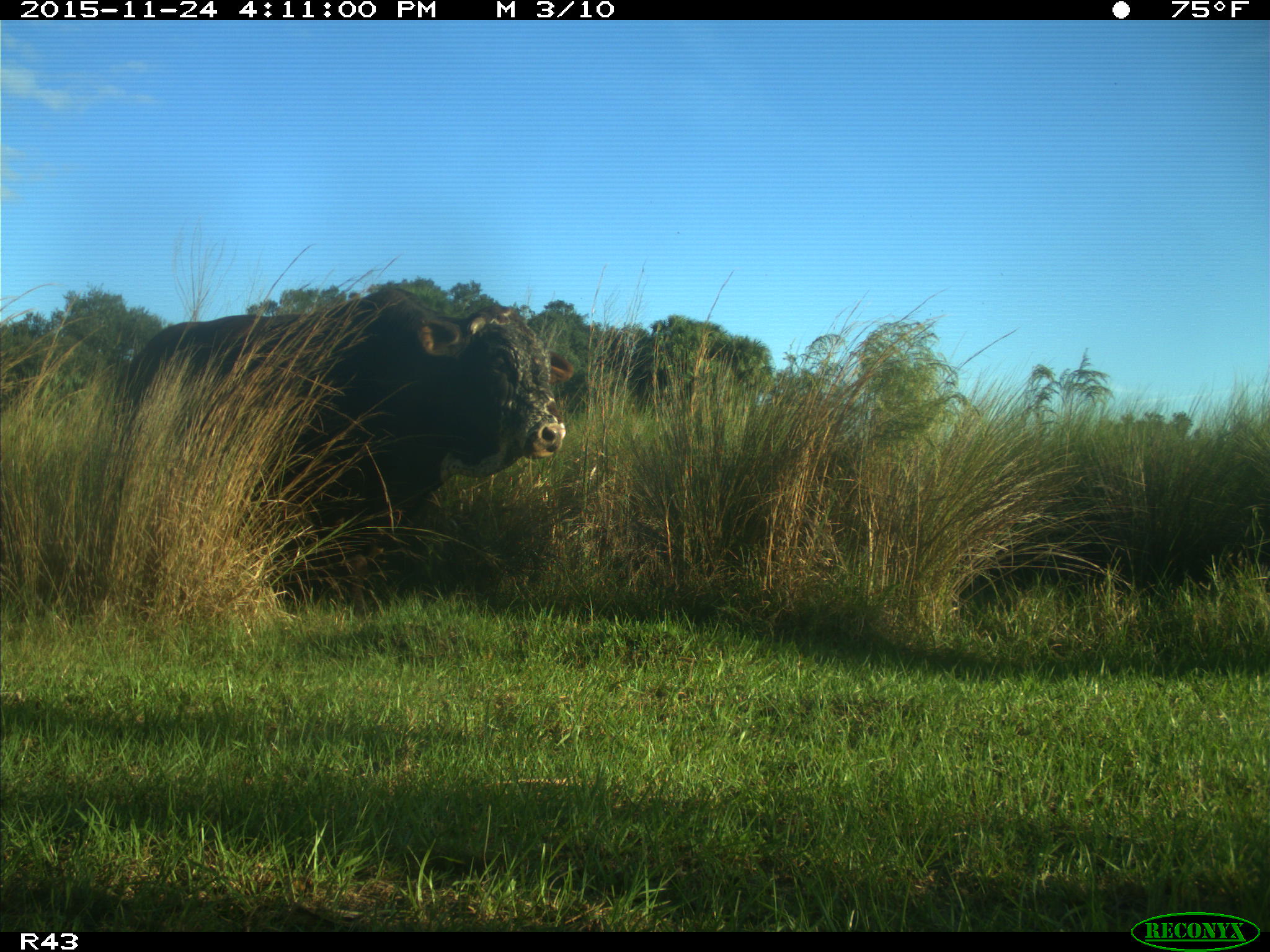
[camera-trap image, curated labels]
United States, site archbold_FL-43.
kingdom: Animalia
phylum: Chordata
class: Mammalia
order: Artiodactyla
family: Bovidae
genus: Bos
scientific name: Bos taurus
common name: domestic cow